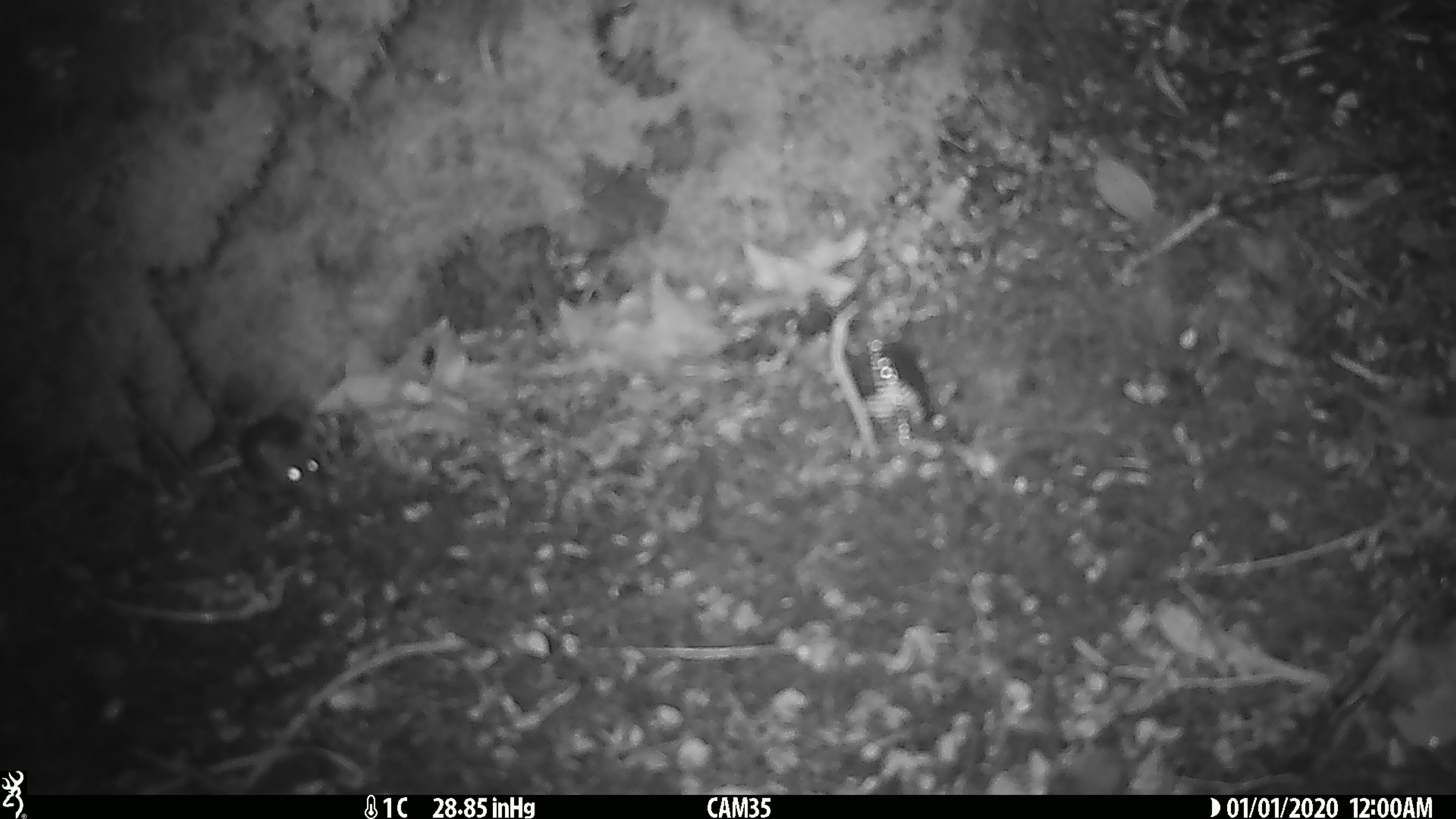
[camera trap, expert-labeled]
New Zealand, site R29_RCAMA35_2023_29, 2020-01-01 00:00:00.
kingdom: Animalia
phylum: Chordata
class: Mammalia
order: Rodentia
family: Muridae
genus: Mus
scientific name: Mus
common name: mouse